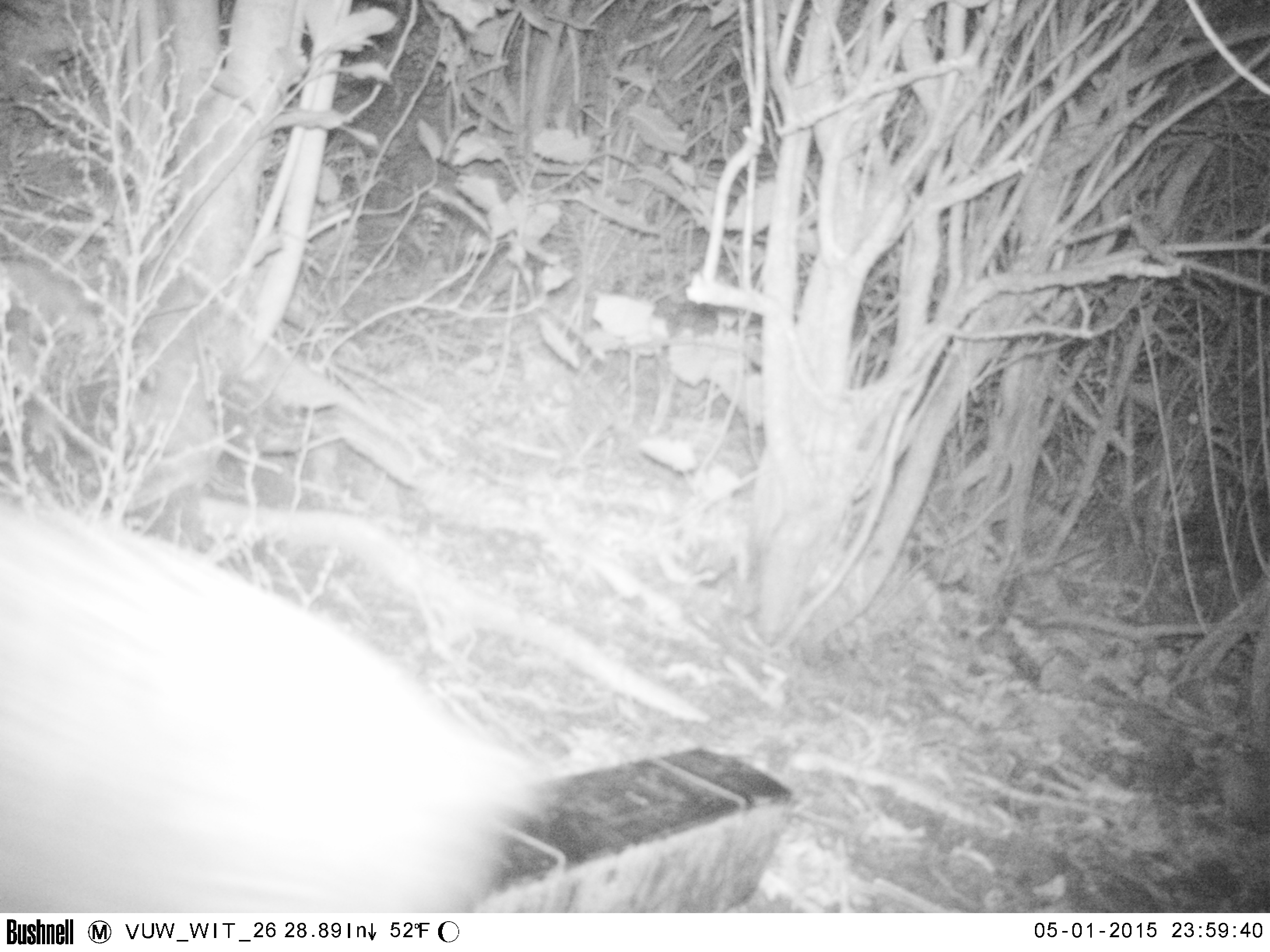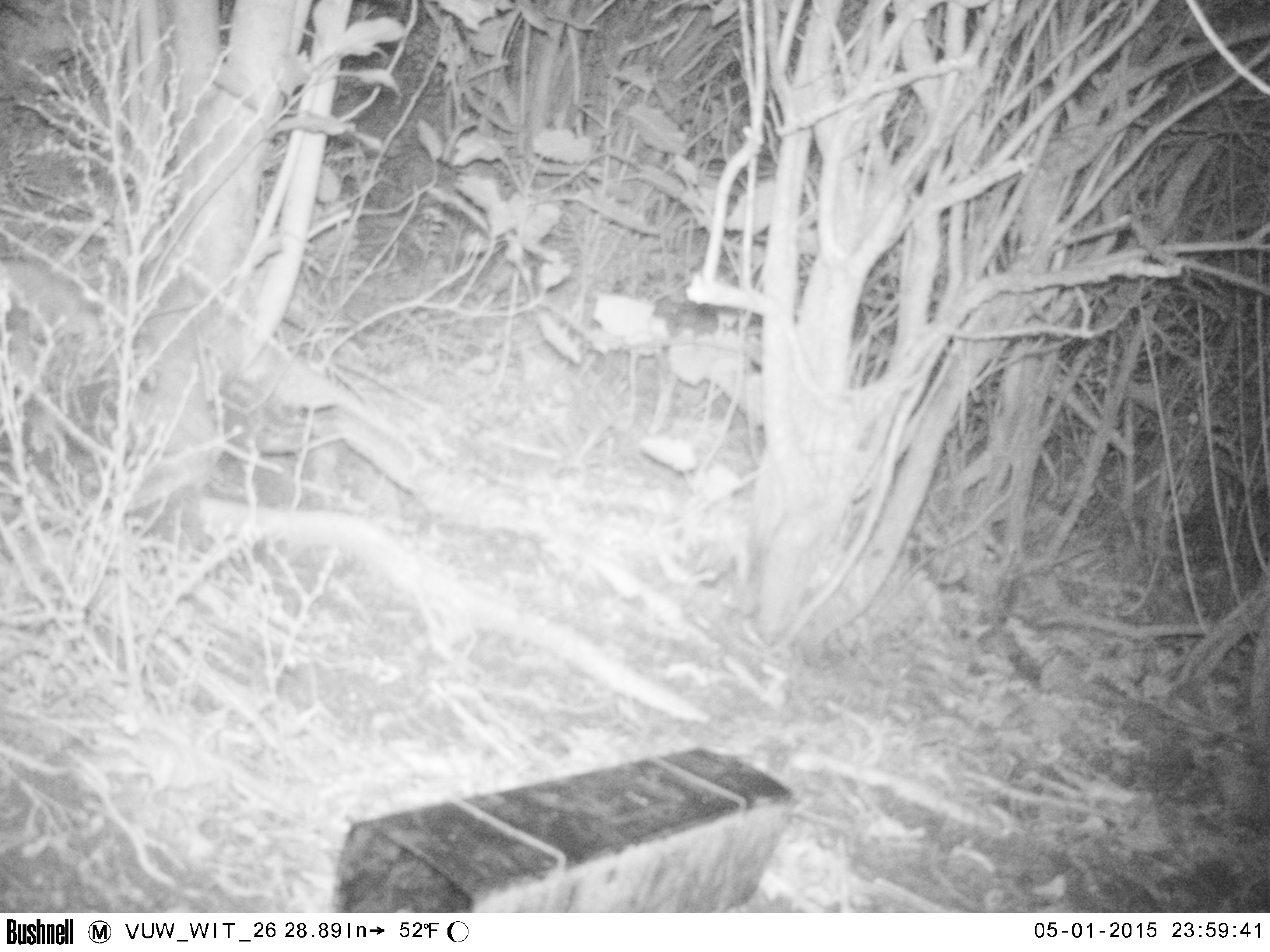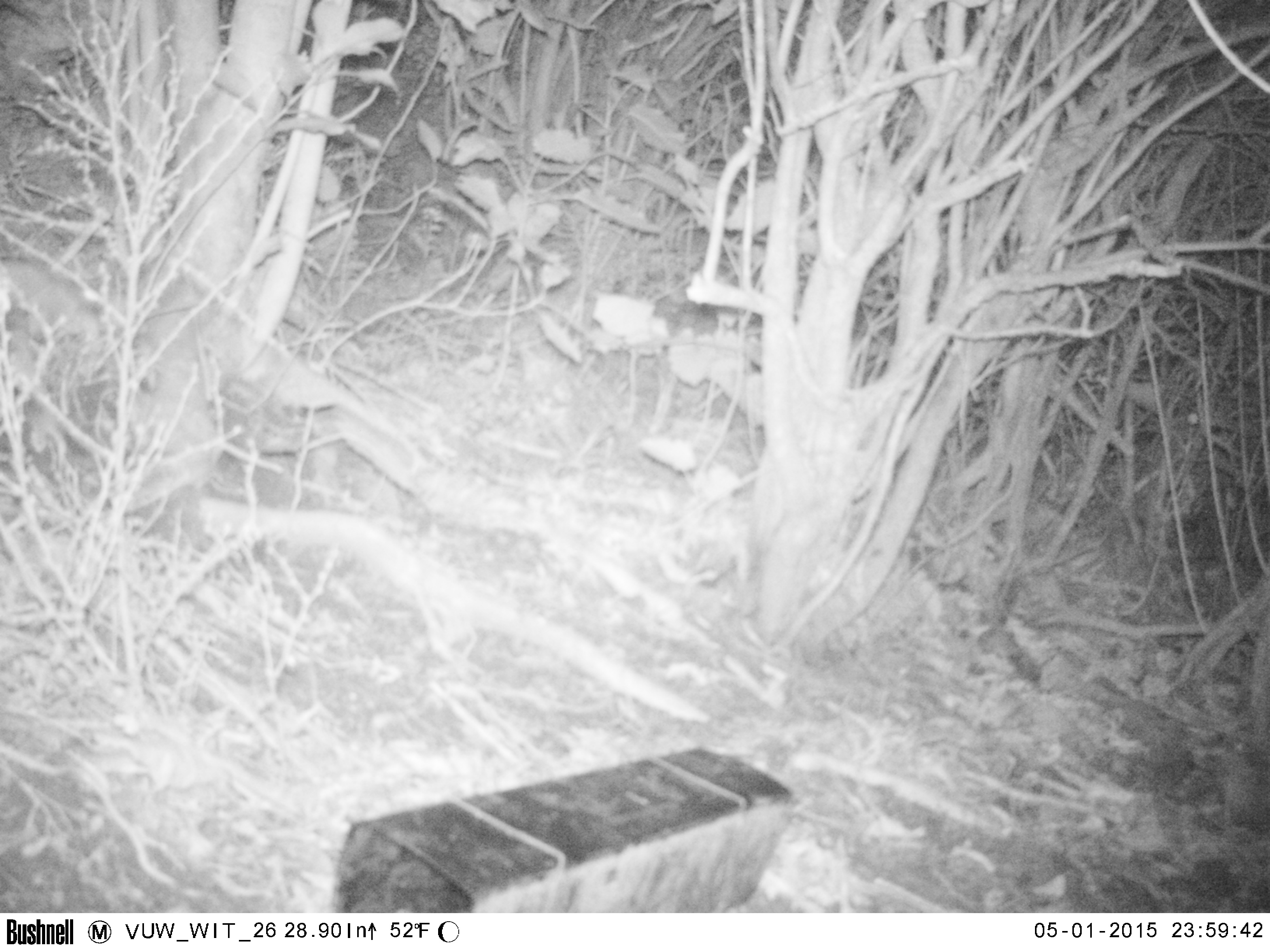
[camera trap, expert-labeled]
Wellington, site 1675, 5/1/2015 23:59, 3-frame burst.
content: unidentified animal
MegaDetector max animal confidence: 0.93